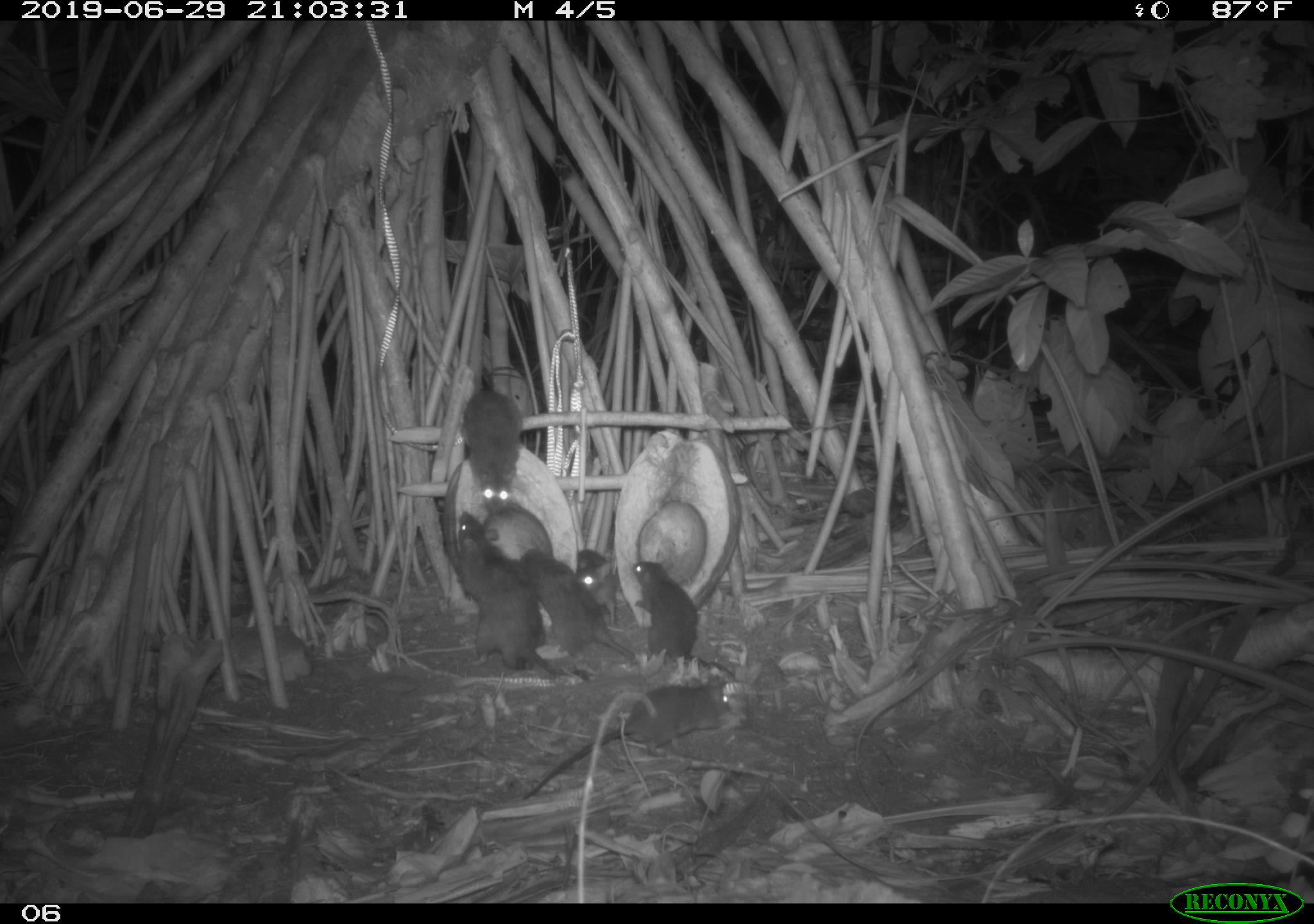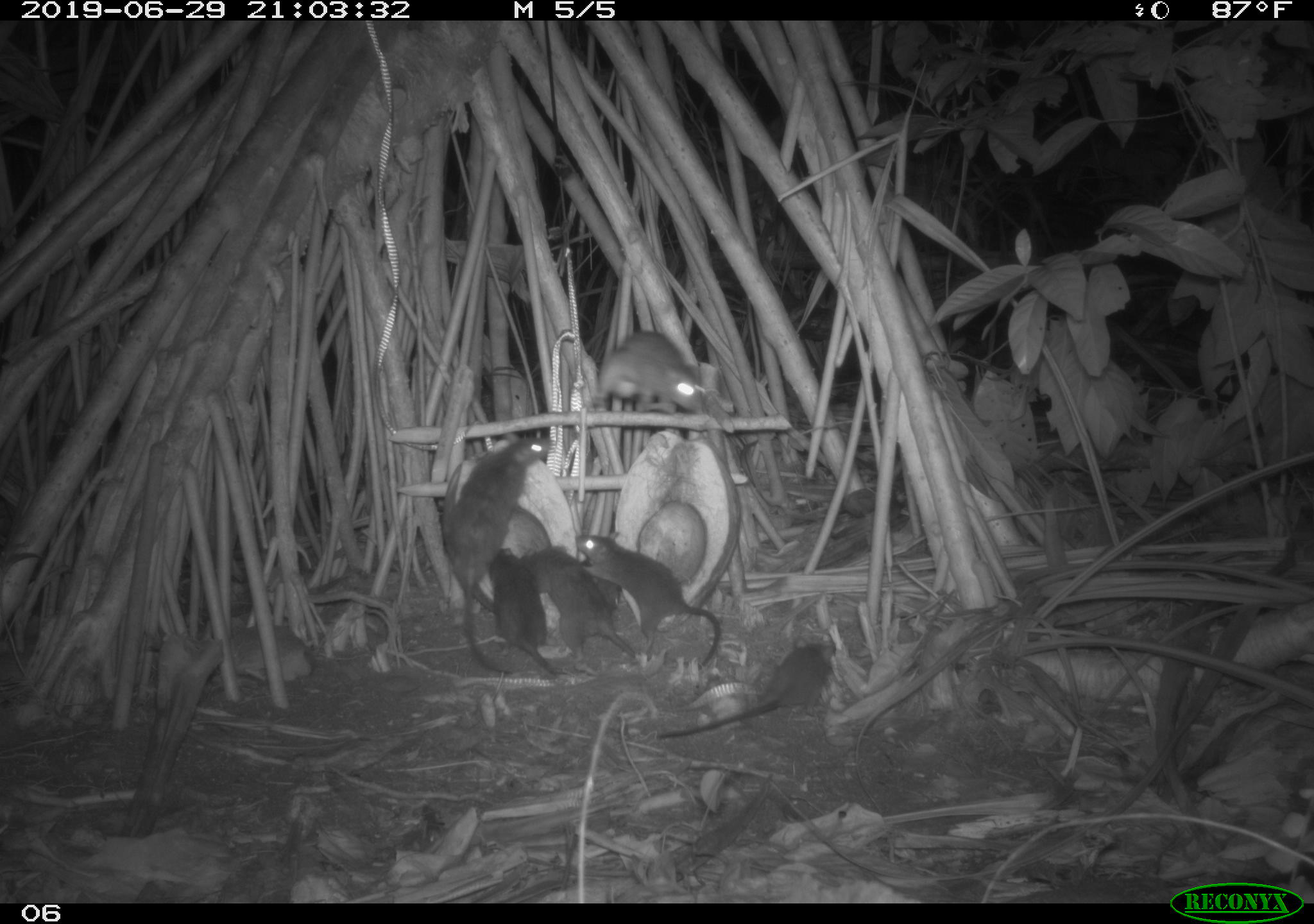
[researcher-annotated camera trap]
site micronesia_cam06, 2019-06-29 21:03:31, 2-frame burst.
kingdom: Animalia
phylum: Chordata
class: Mammalia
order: Rodentia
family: Muridae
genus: Rattus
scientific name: Rattus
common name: rat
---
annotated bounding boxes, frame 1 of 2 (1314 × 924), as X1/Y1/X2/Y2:
rat: 517/667/733/804; 448/507/592/686; 517/545/644/667; 626/554/740/682; 457/377/527/518; 572/542/624/623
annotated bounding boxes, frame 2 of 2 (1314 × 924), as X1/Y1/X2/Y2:
rat: 441/428/556/683; 571/528/724/672; 653/635/841/744; 526/538/644/667; 583/324/705/422; 486/544/560/681